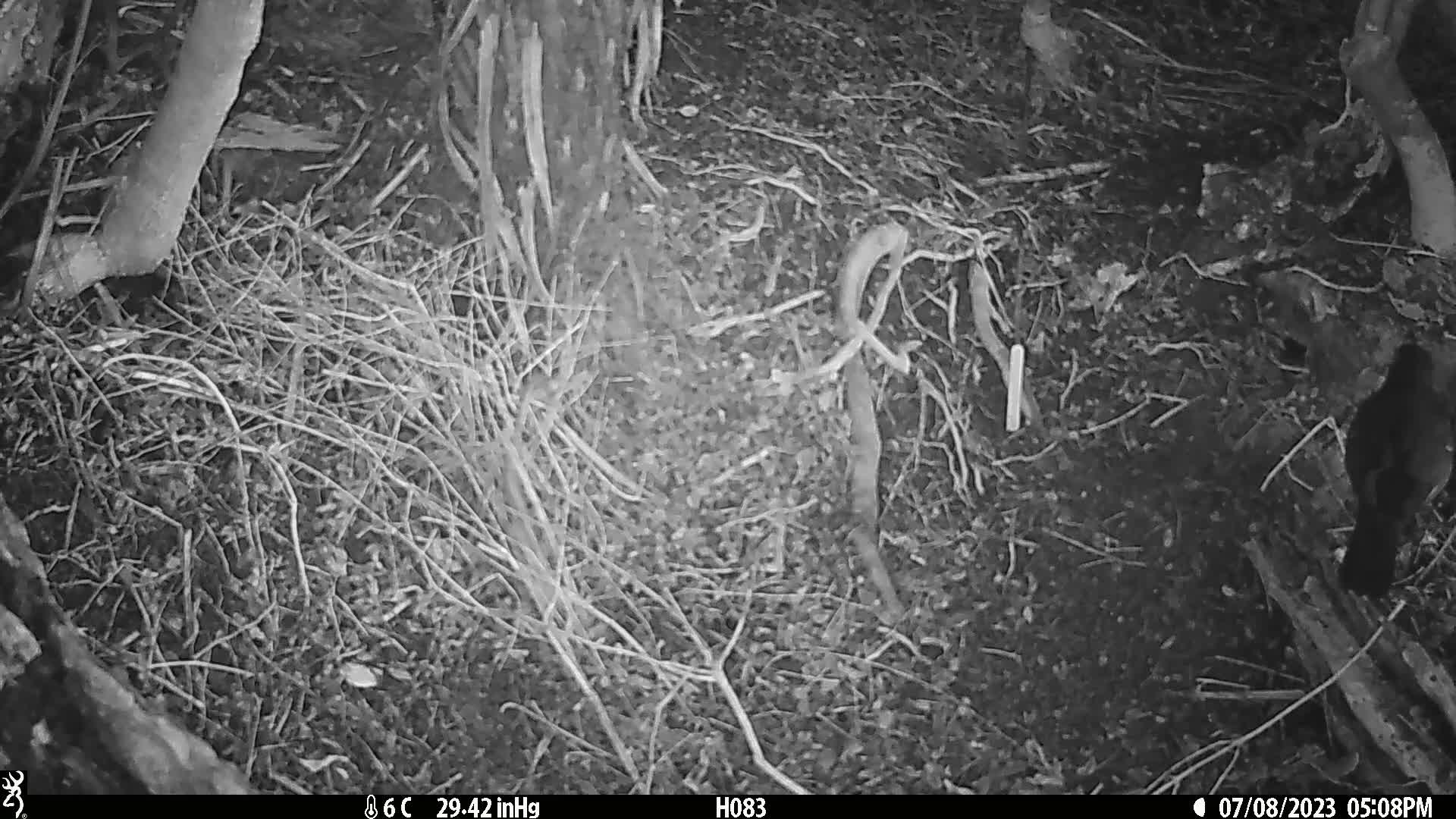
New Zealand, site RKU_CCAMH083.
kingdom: Animalia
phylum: Chordata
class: Aves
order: Passeriformes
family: Turdidae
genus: Turdus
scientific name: Turdus merula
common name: eurasian blackbird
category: blackbird